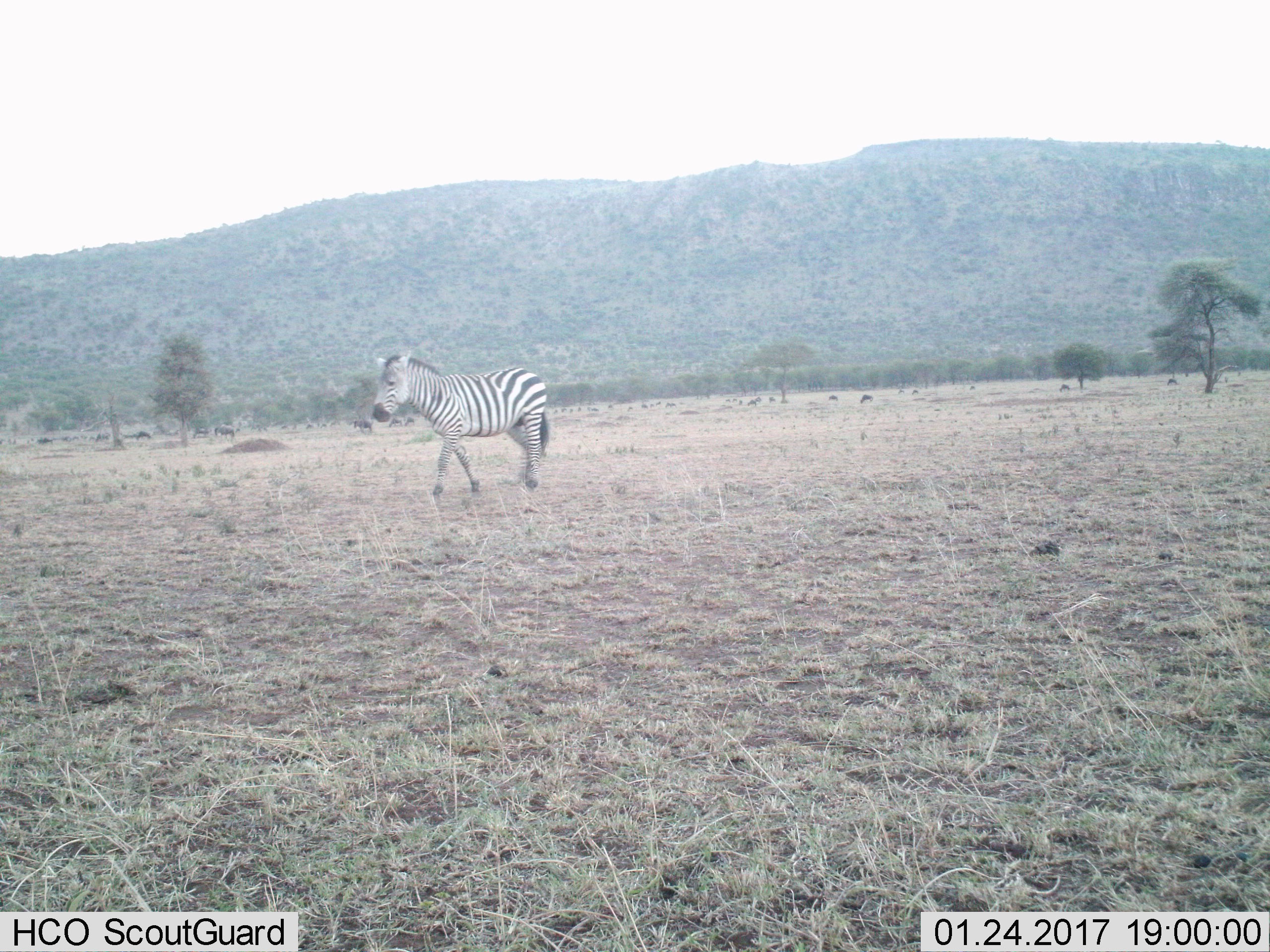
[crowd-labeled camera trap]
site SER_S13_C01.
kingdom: Animalia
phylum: Chordata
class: Mammalia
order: Perissodactyla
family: Equidae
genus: Equus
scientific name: Equus quagga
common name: plains zebra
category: zebraplains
Zebraplains (plains zebra) (Equus quagga), count 1. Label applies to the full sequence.